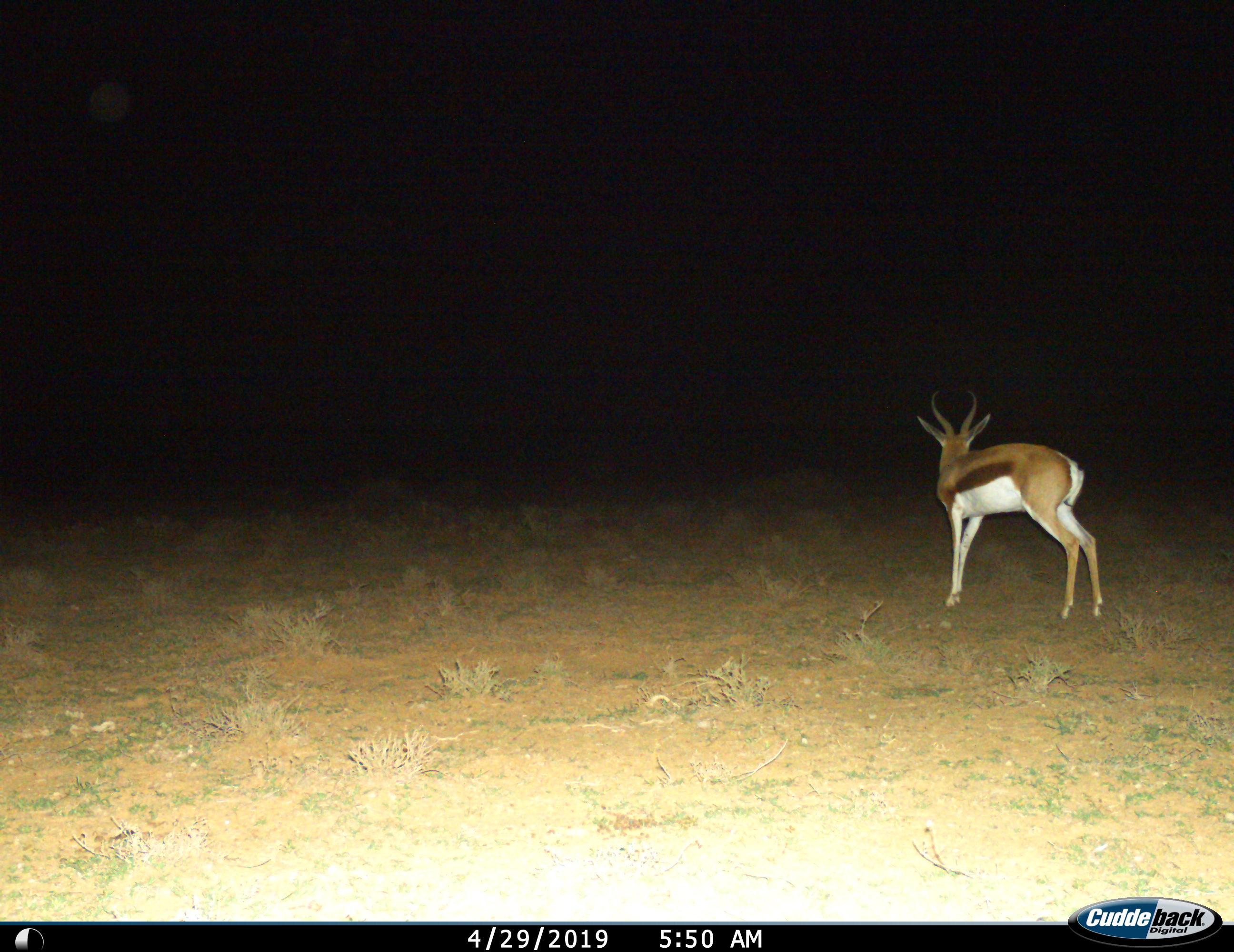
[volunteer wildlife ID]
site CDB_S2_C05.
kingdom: Animalia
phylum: Chordata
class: Mammalia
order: Artiodactyla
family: Bovidae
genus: Antidorcas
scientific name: Antidorcas marsupialis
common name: springbok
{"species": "springbok (Antidorcas marsupialis)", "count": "1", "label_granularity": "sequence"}